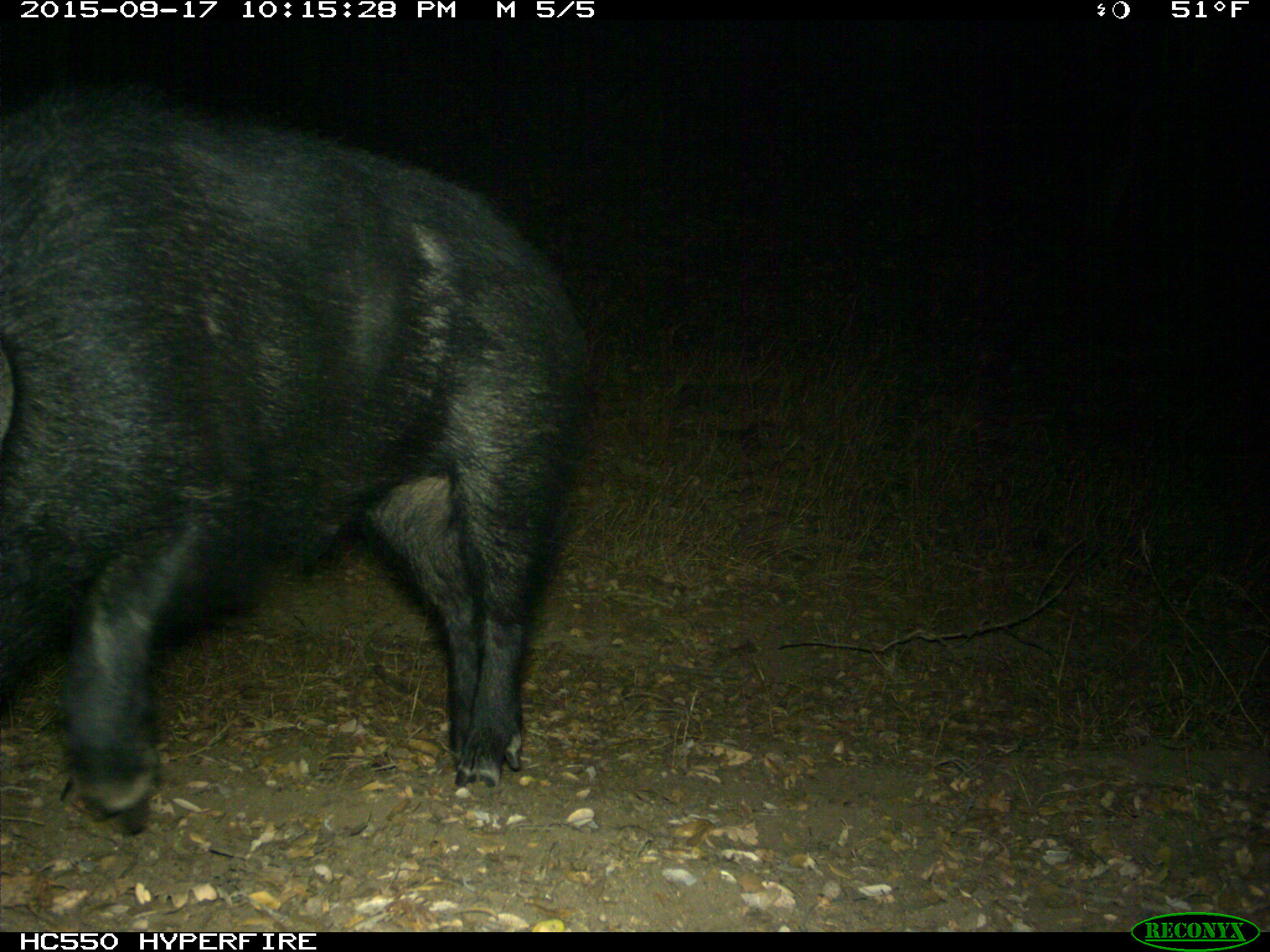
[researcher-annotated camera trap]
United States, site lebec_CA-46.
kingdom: Animalia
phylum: Chordata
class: Mammalia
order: Artiodactyla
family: Suidae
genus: Sus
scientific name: Sus scrofa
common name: wild boar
Sus scrofa (wild boar).